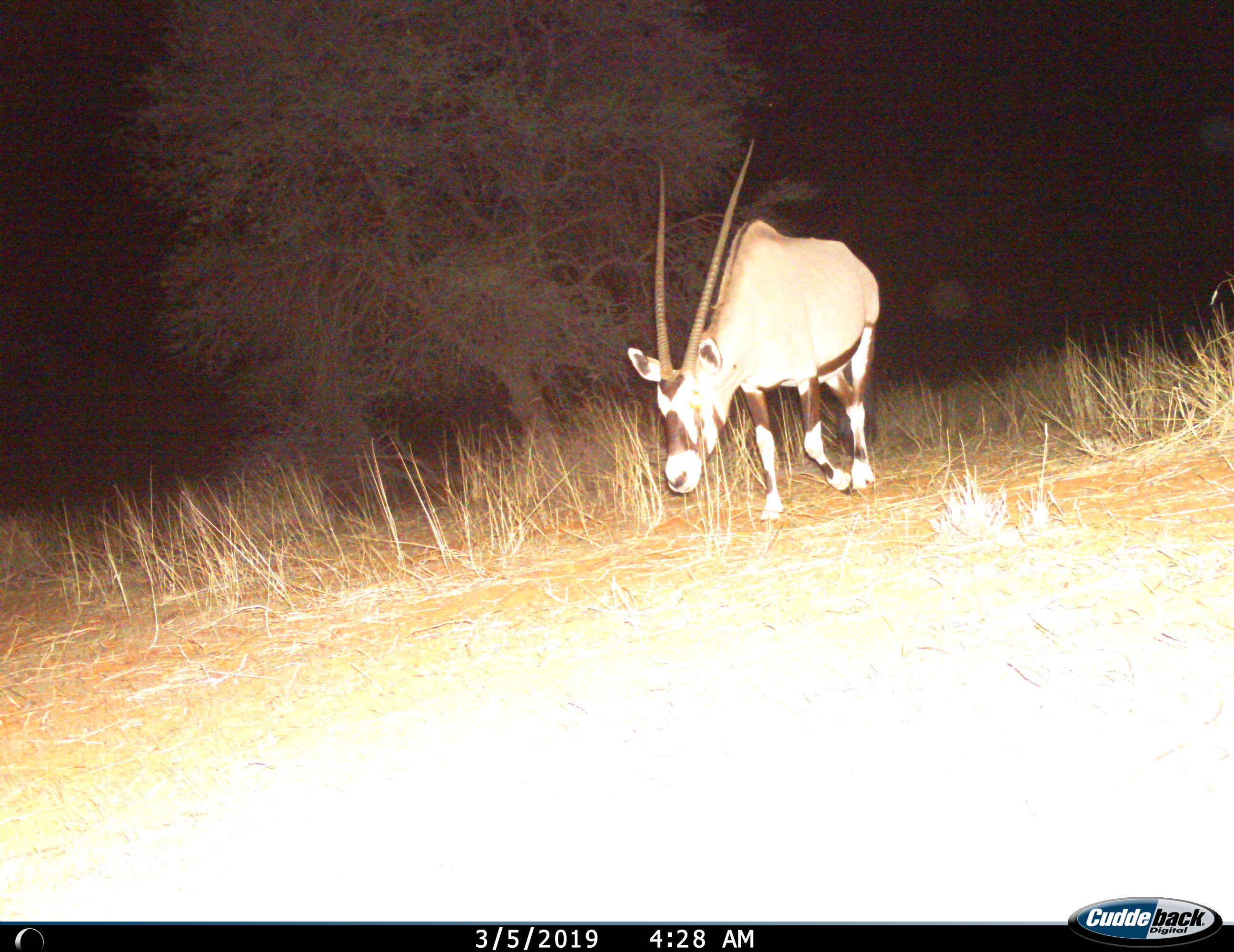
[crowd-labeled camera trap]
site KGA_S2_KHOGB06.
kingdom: Animalia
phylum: Chordata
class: Mammalia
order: Artiodactyla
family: Bovidae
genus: Oryx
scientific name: Oryx gazella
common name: gemsbok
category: oryx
Oryx (gemsbok) (Oryx gazella), count 1. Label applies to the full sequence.